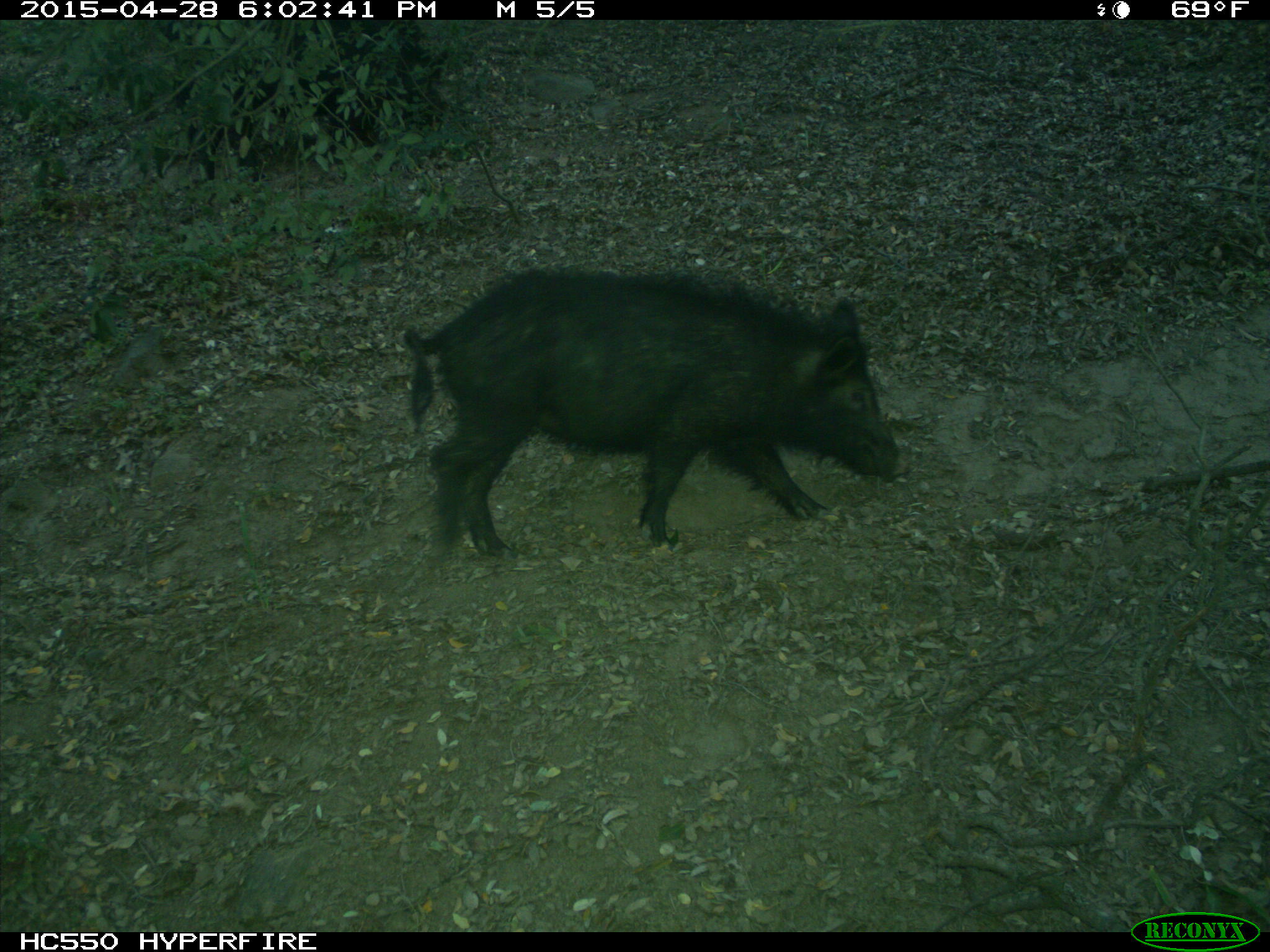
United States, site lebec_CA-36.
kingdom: Animalia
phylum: Chordata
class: Mammalia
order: Artiodactyla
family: Suidae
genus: Sus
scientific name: Sus scrofa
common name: wild boar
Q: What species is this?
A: Sus scrofa (wild boar).